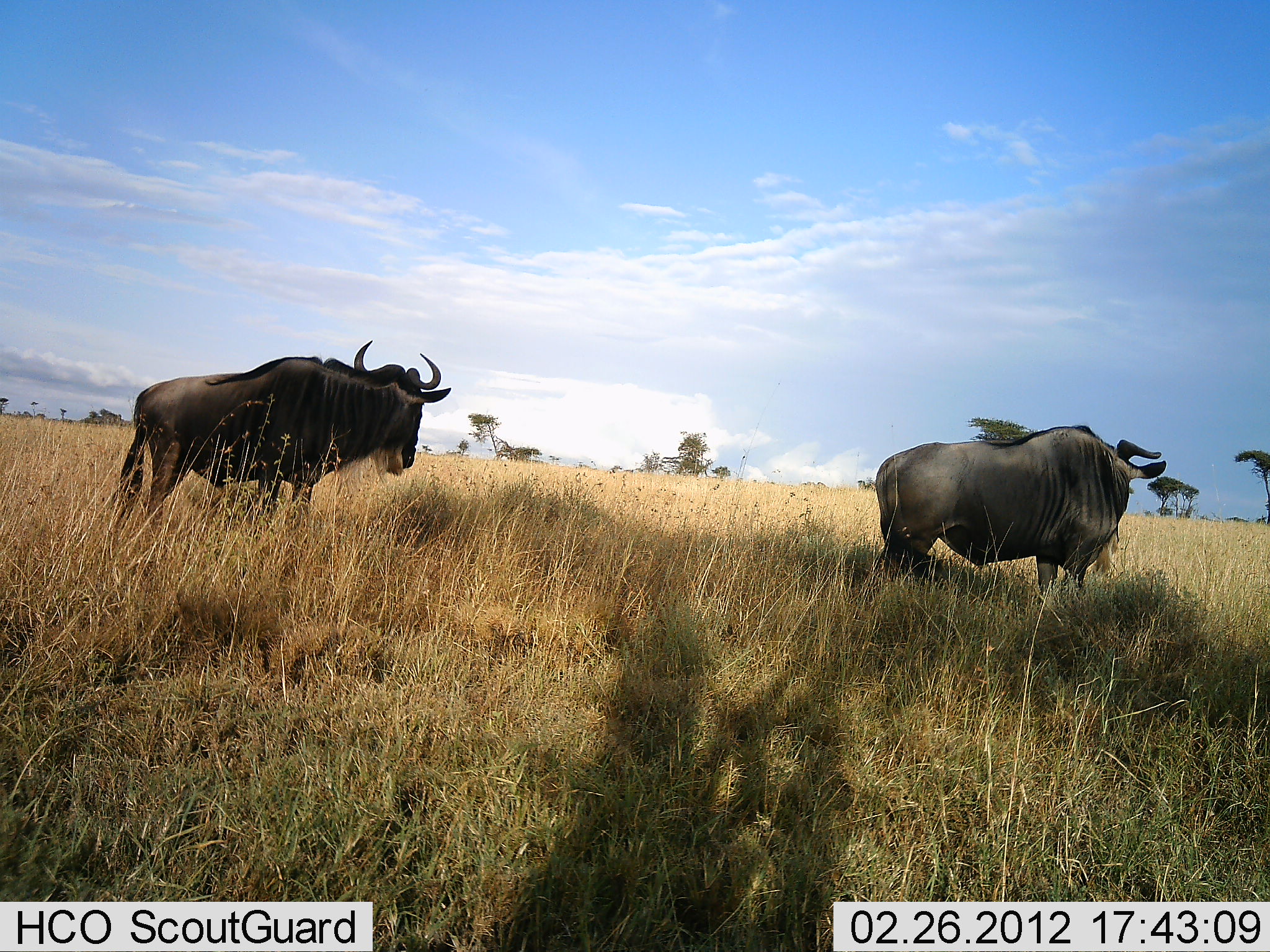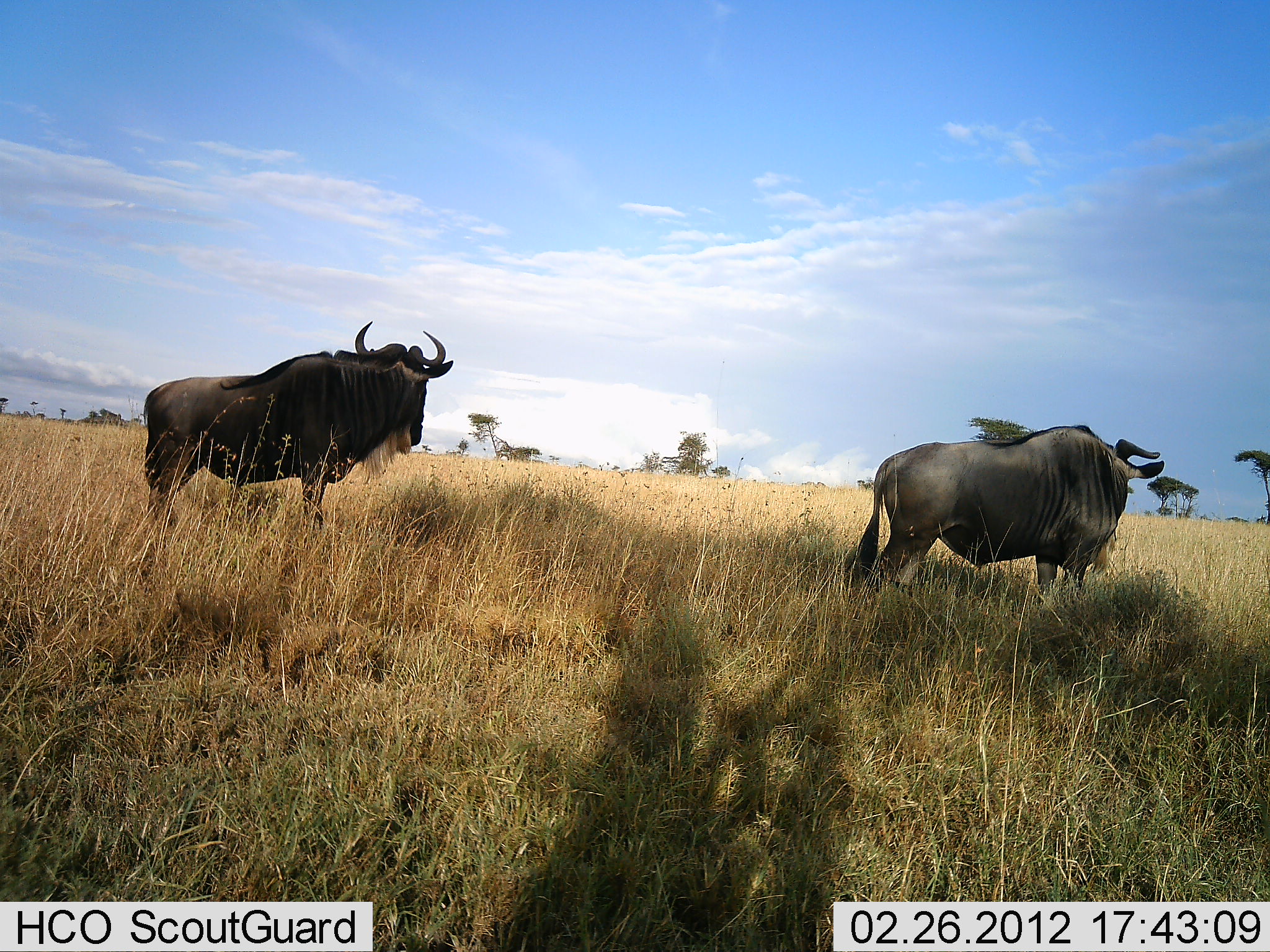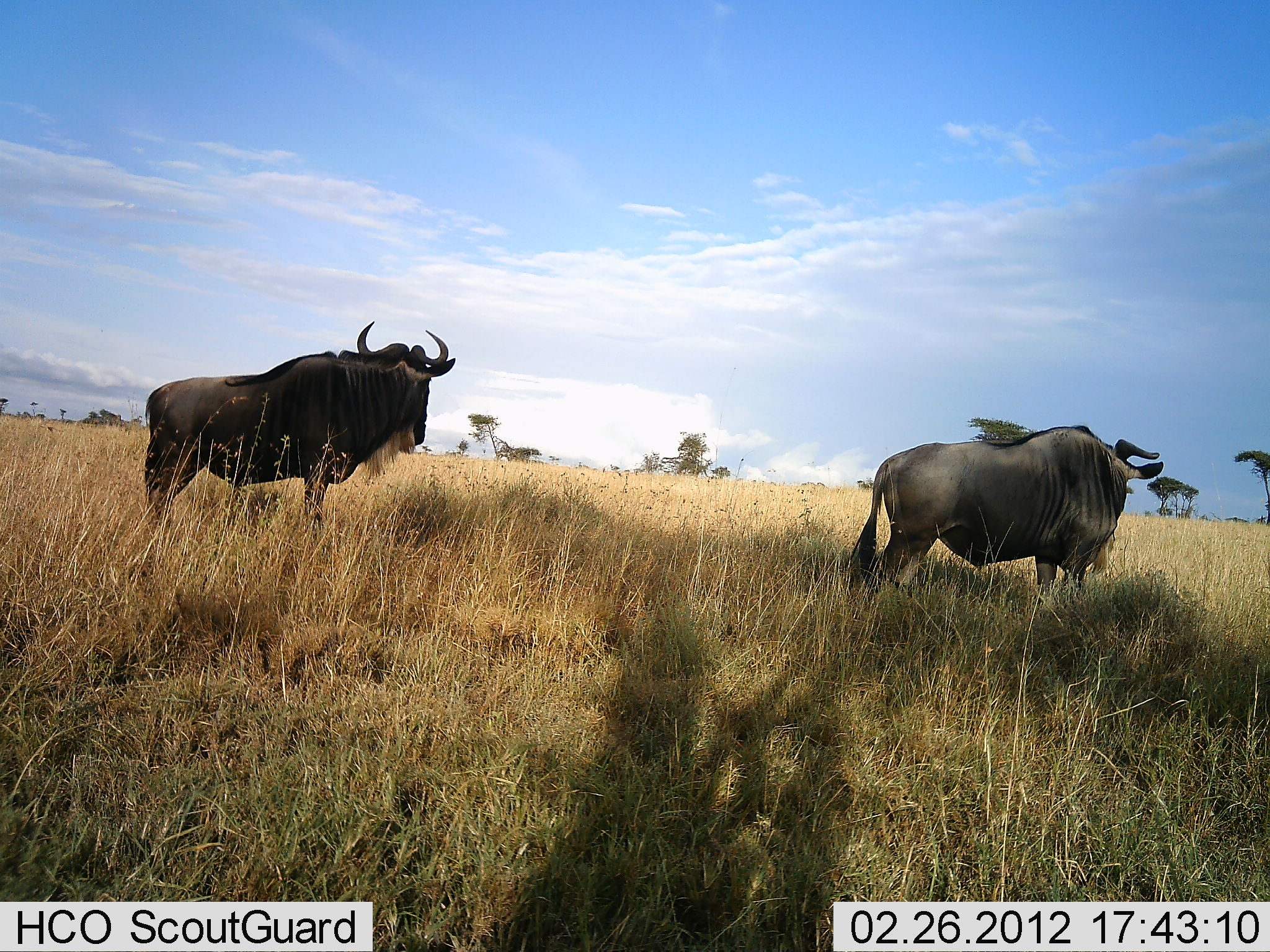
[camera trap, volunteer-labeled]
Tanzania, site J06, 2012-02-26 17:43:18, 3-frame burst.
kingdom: Animalia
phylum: Chordata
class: Mammalia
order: Artiodactyla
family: Bovidae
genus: Connochaetes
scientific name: Connochaetes taurinus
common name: blue wildebeest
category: wildebeest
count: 2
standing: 93%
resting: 0%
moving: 7%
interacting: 0%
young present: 0%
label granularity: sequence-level